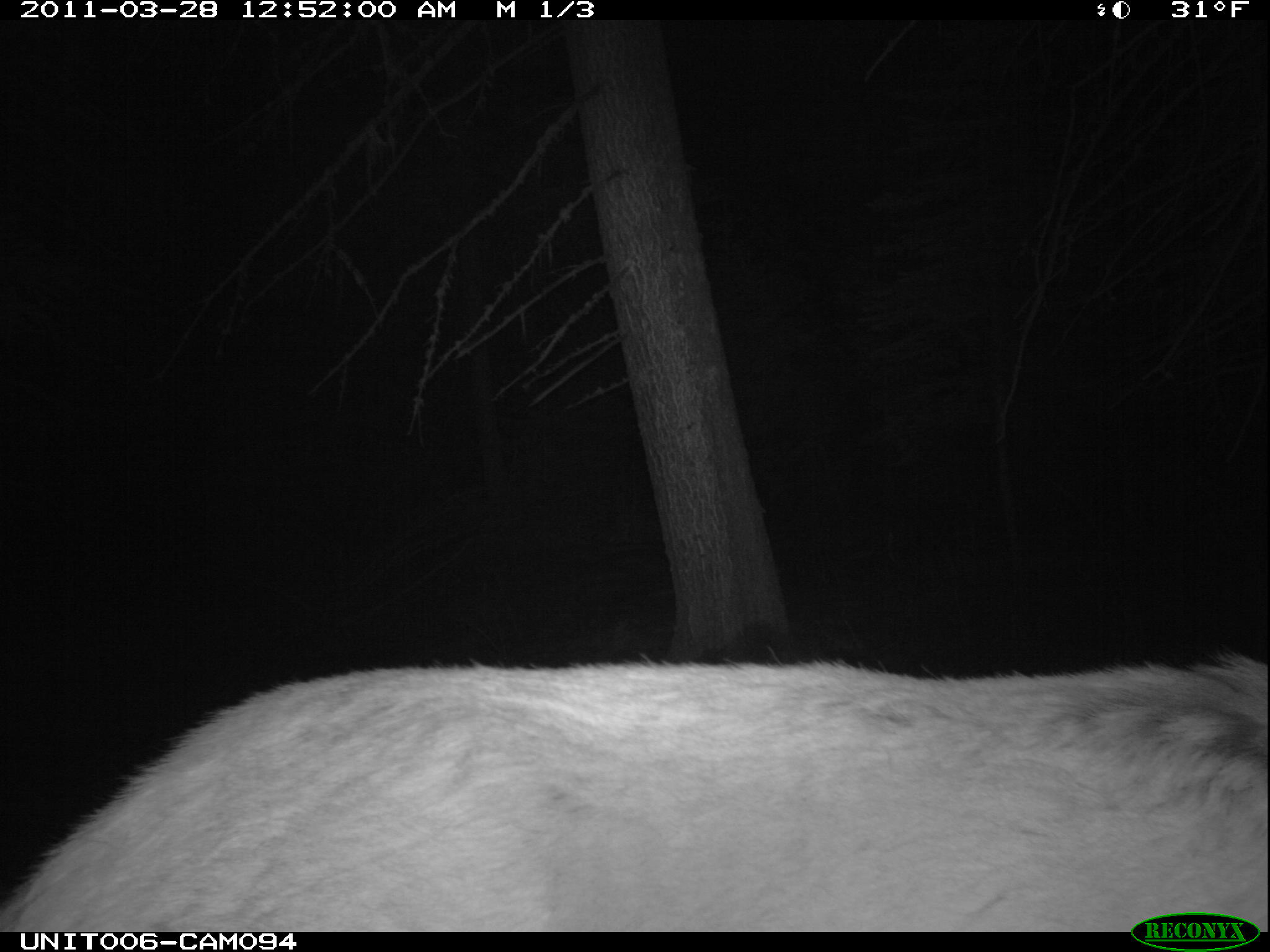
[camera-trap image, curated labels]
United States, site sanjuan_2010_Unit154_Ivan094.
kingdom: Animalia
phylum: Chordata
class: Mammalia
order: Artiodactyla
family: Cervidae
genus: Cervus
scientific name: Cervus elaphus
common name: red deer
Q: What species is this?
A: Cervus elaphus (red deer).